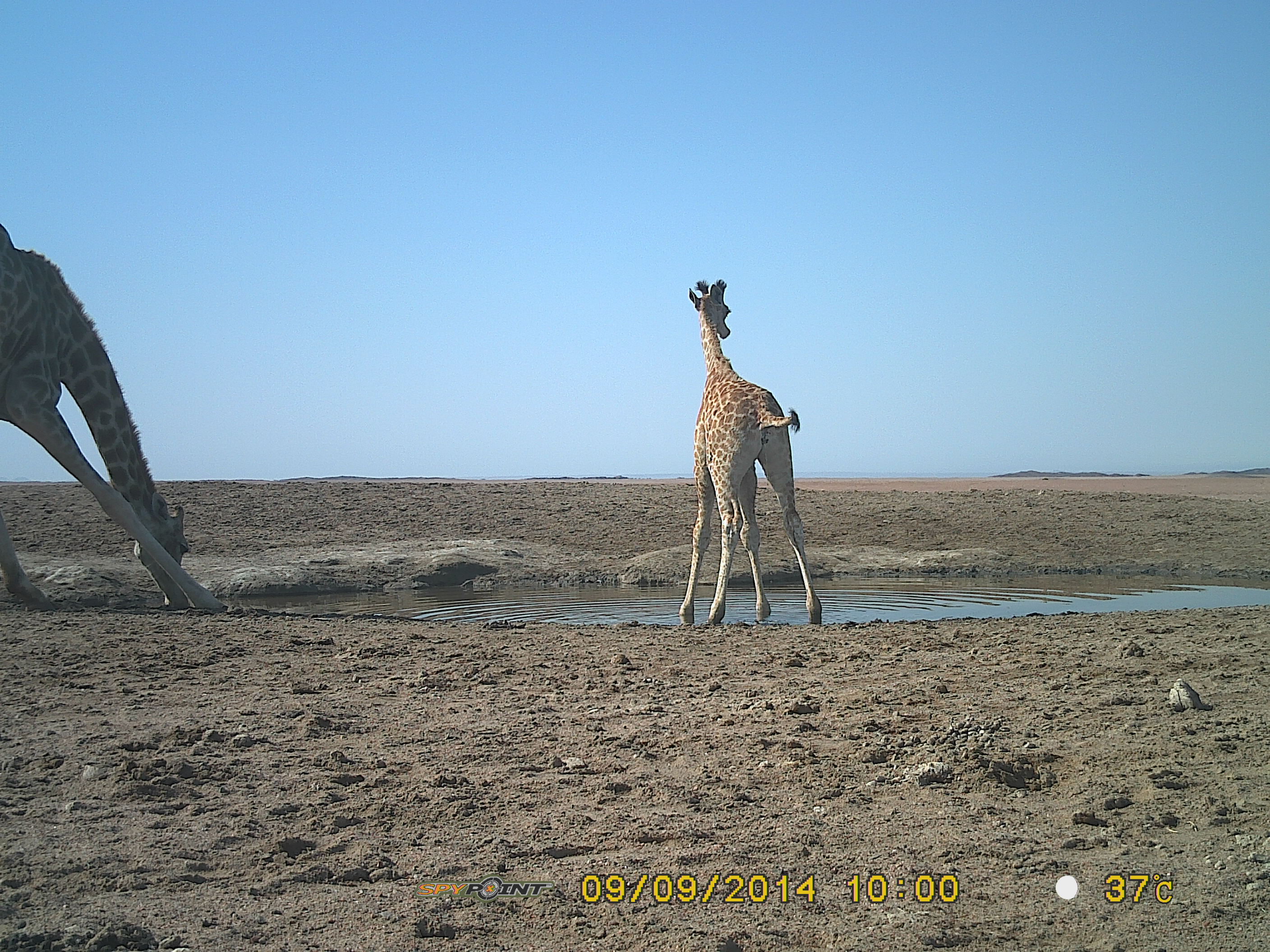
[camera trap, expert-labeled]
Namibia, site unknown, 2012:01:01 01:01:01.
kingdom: Animalia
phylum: Chordata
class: Mammalia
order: Artiodactyla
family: Giraffidae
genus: Giraffa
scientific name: Giraffa camelopardalis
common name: giraffe